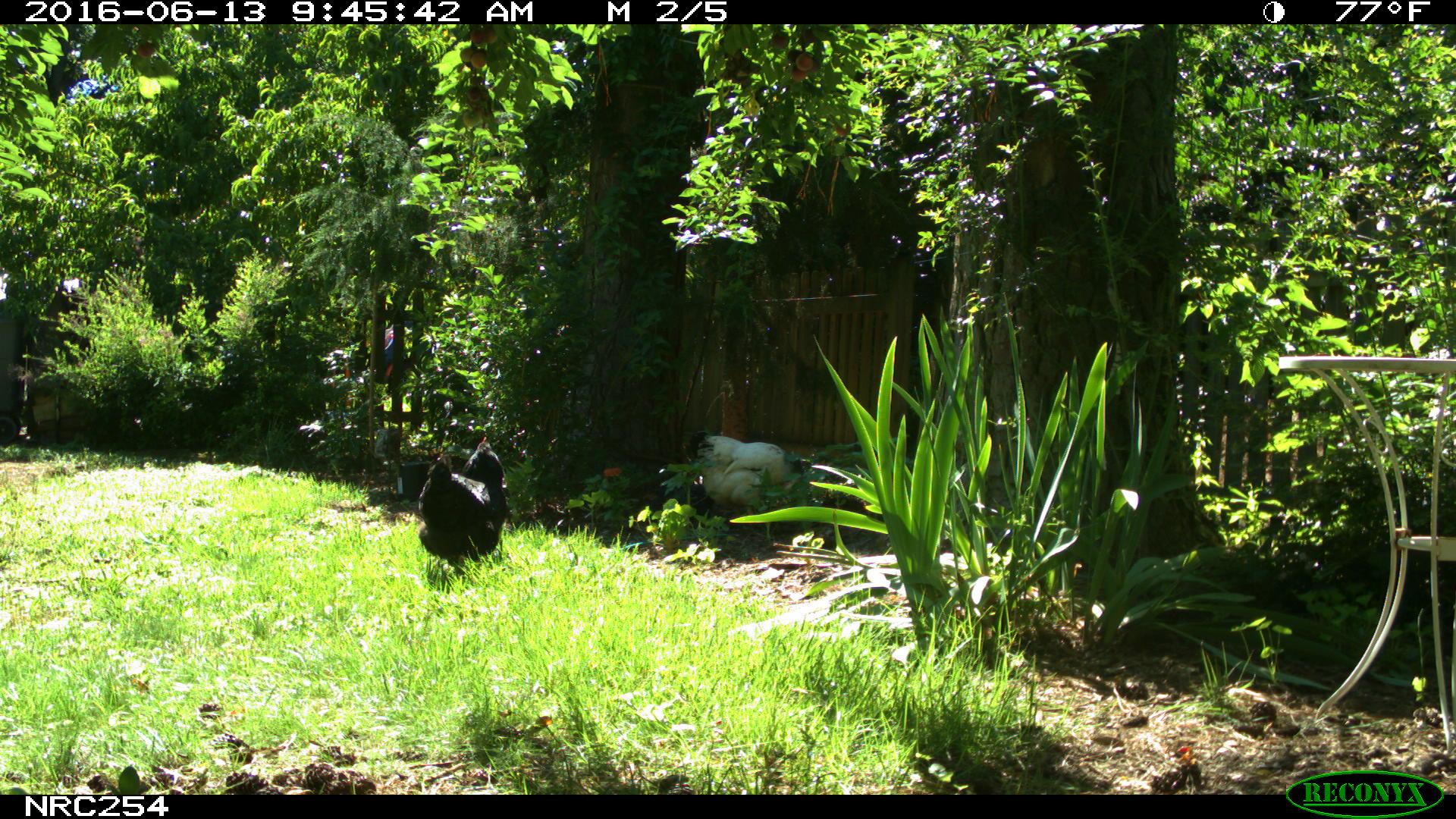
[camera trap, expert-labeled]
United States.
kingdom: Animalia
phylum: Chordata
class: Aves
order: Galliformes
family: Phasianidae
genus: Gallus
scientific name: Gallus gallus domesticus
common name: domestic chicken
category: Chicken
Chicken (domestic chicken) (Gallus gallus domesticus).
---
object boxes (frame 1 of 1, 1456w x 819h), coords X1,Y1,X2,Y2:
Chicken: 407,442,508,569; 691,423,808,504